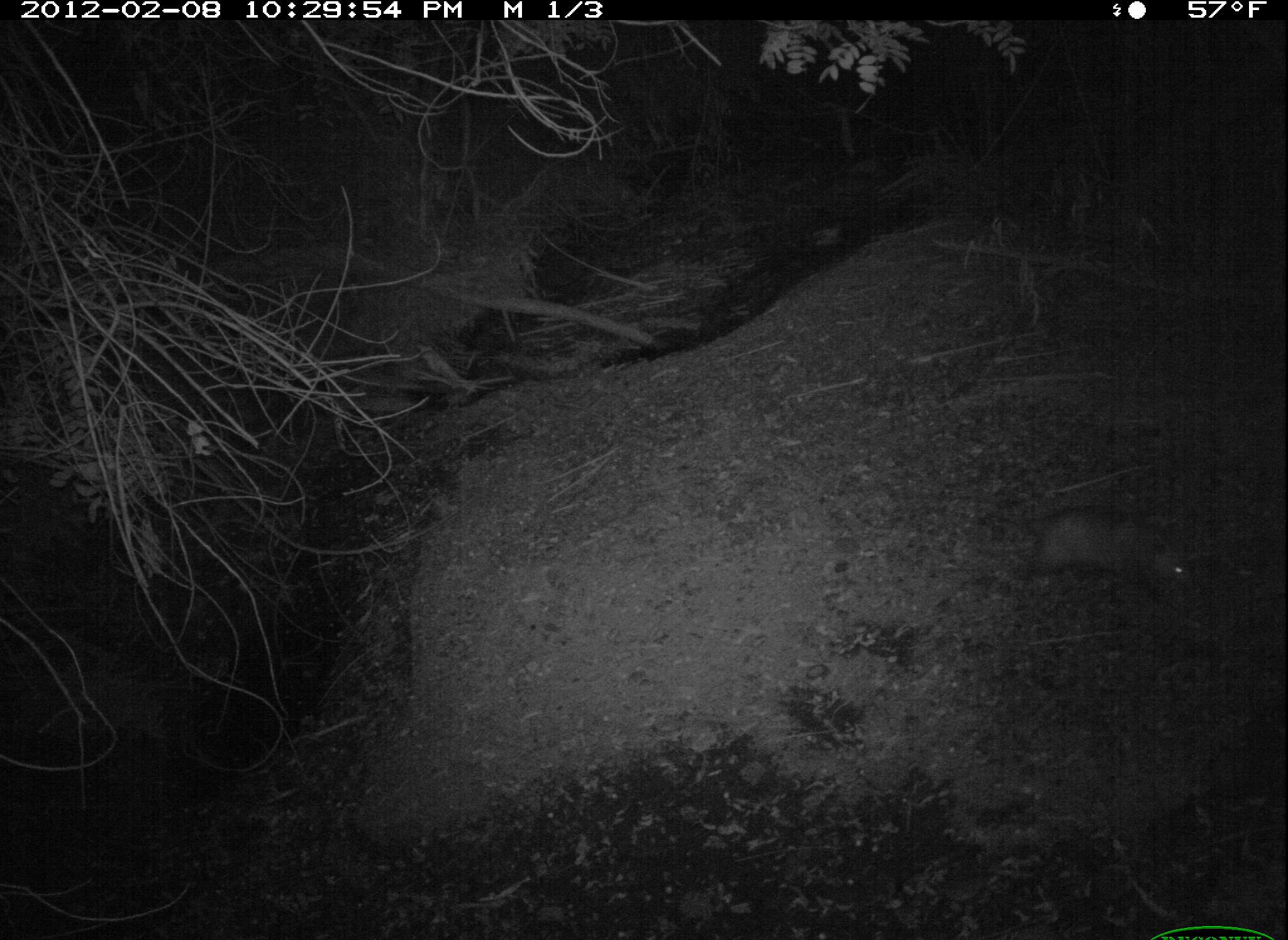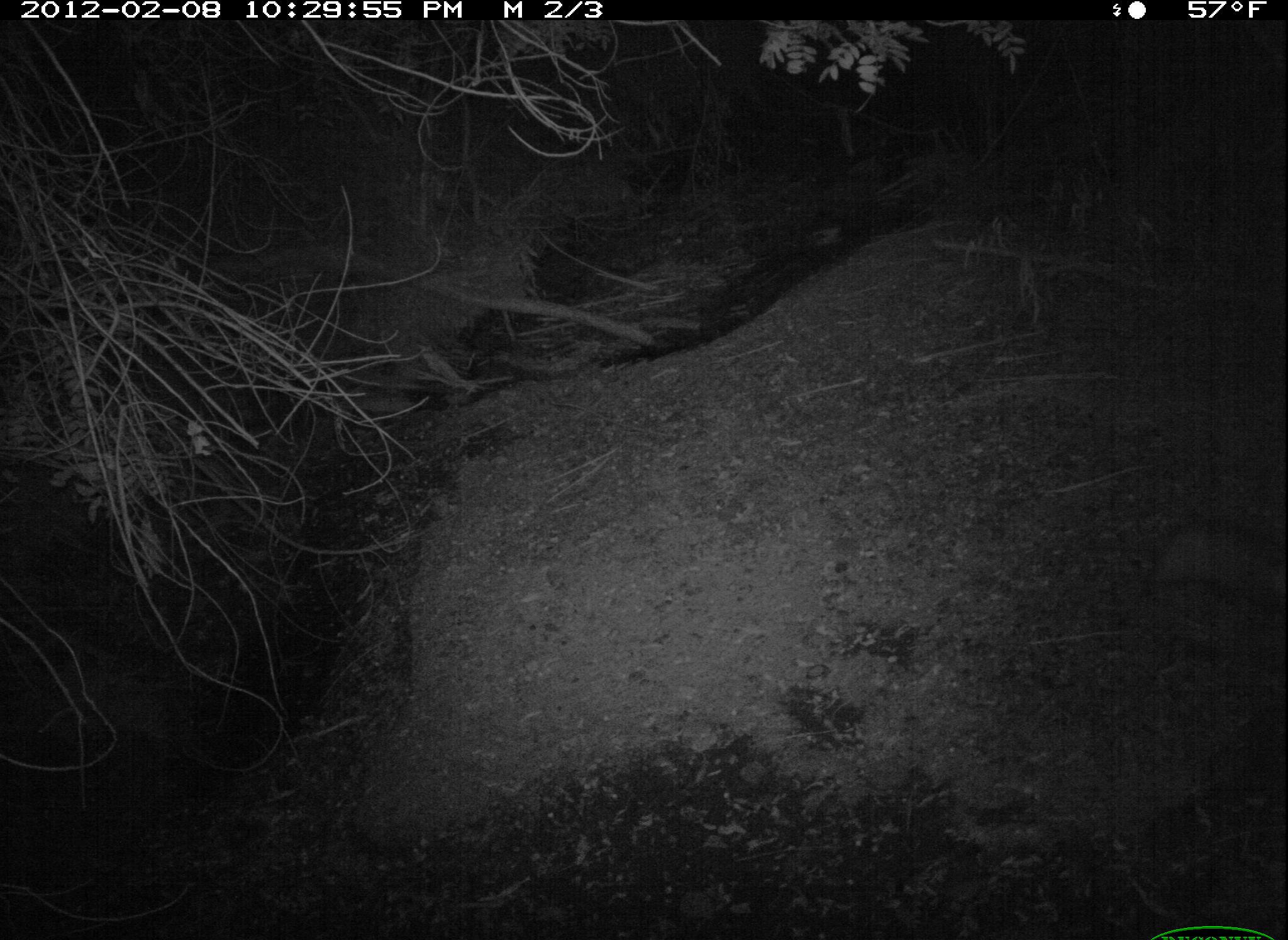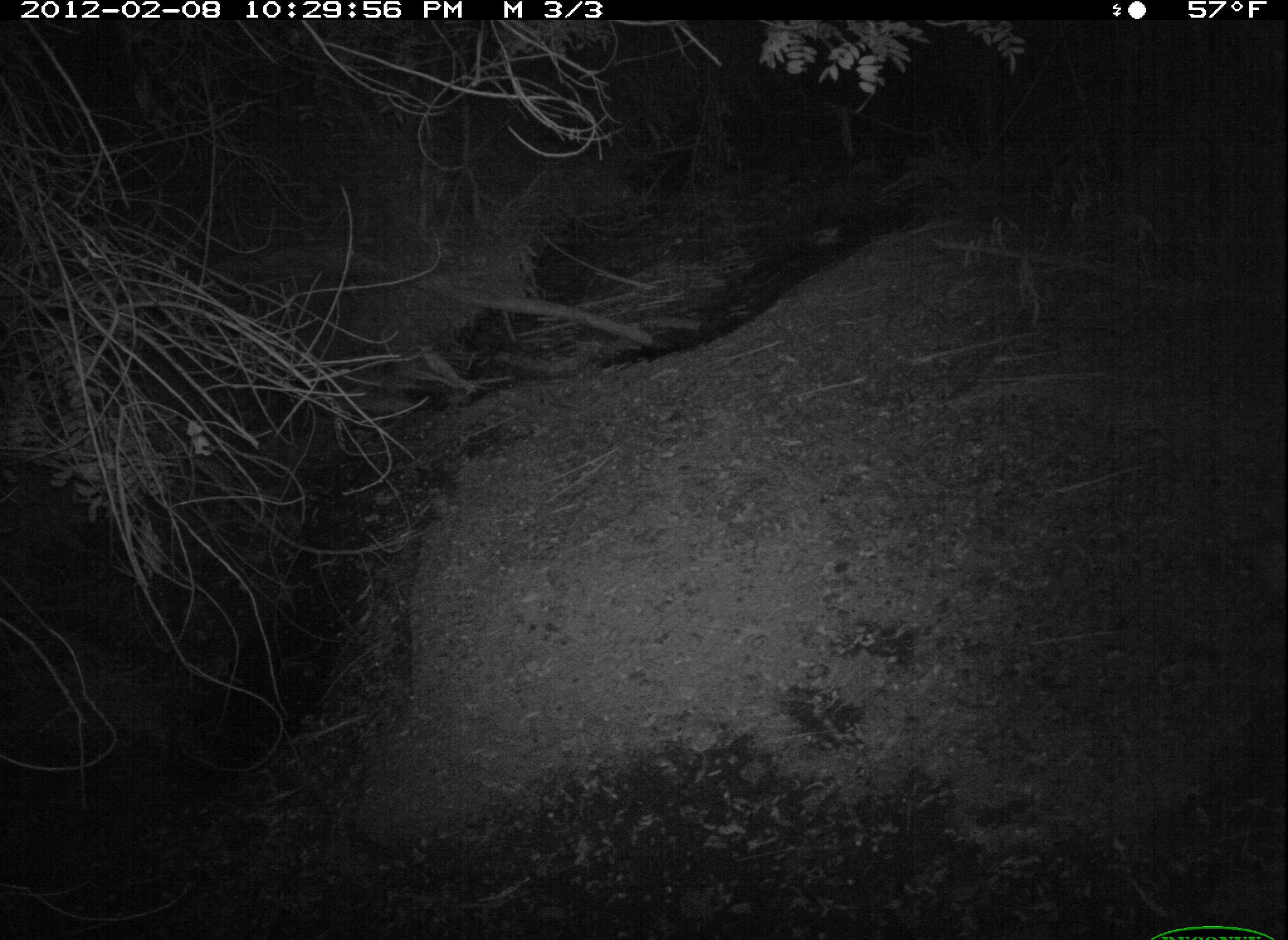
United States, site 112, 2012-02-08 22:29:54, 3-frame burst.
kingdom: Animalia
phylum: Chordata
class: Mammalia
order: Didelphimorphia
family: Didelphidae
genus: Didelphis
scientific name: Didelphis virginiana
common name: virginia opossum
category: opossum